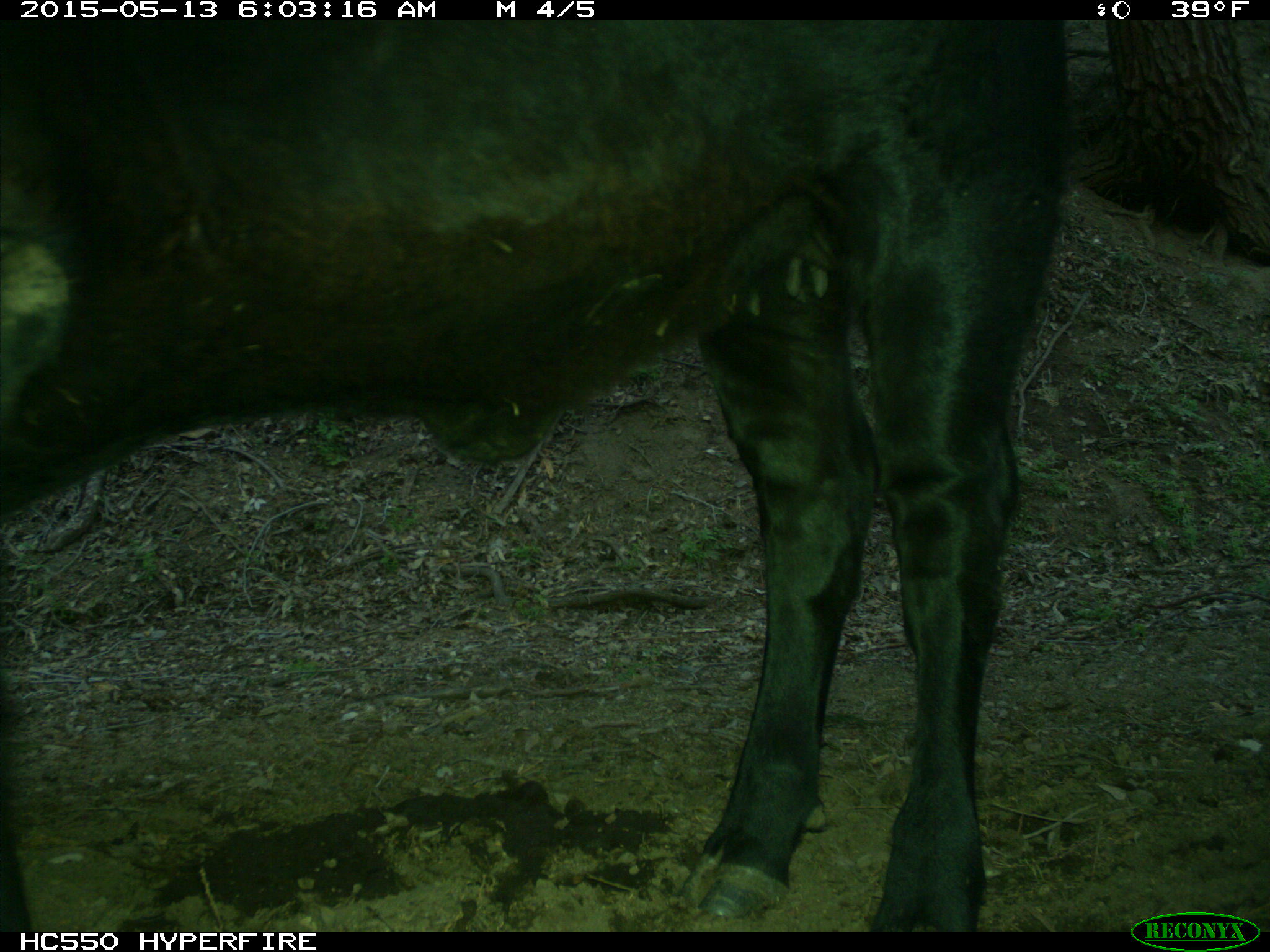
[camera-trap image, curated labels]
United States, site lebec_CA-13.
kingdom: Animalia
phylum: Chordata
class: Mammalia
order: Artiodactyla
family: Bovidae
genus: Bos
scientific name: Bos taurus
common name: domestic cow